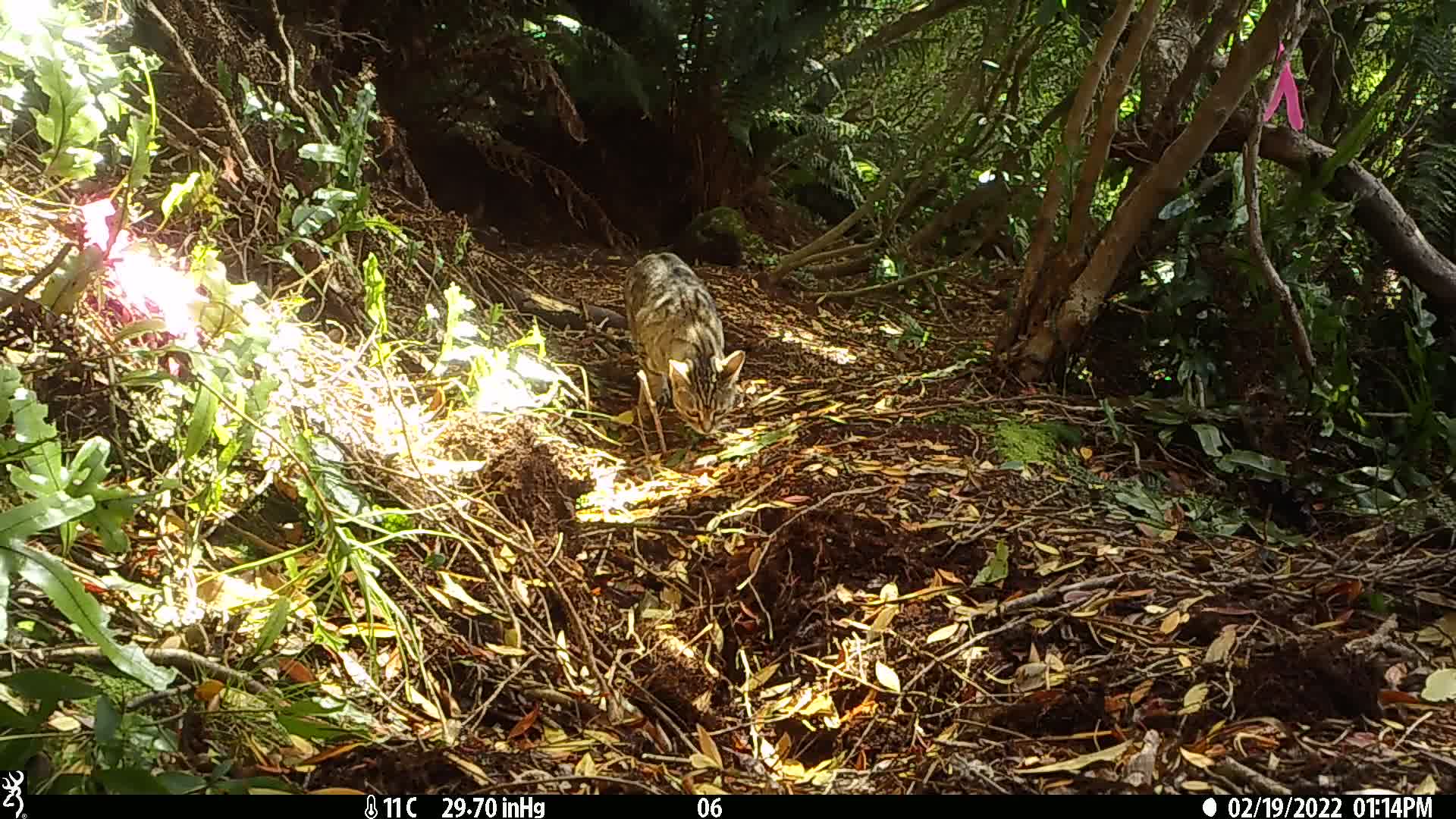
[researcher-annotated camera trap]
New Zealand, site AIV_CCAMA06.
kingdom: Animalia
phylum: Chordata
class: Mammalia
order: Carnivora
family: Felidae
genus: Felis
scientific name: Felis catus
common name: domestic cat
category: cat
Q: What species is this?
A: Cat (domestic cat) (Felis catus).